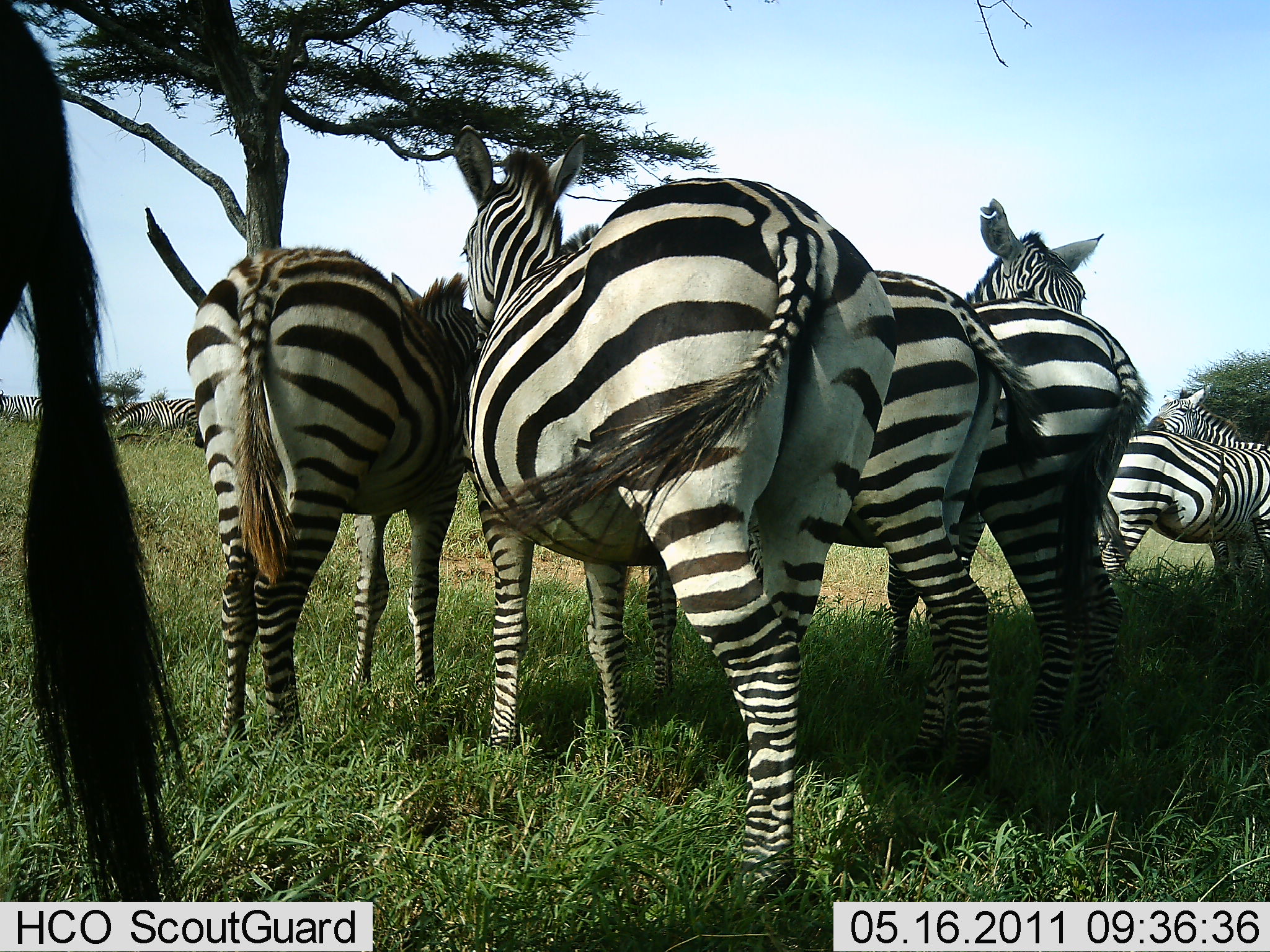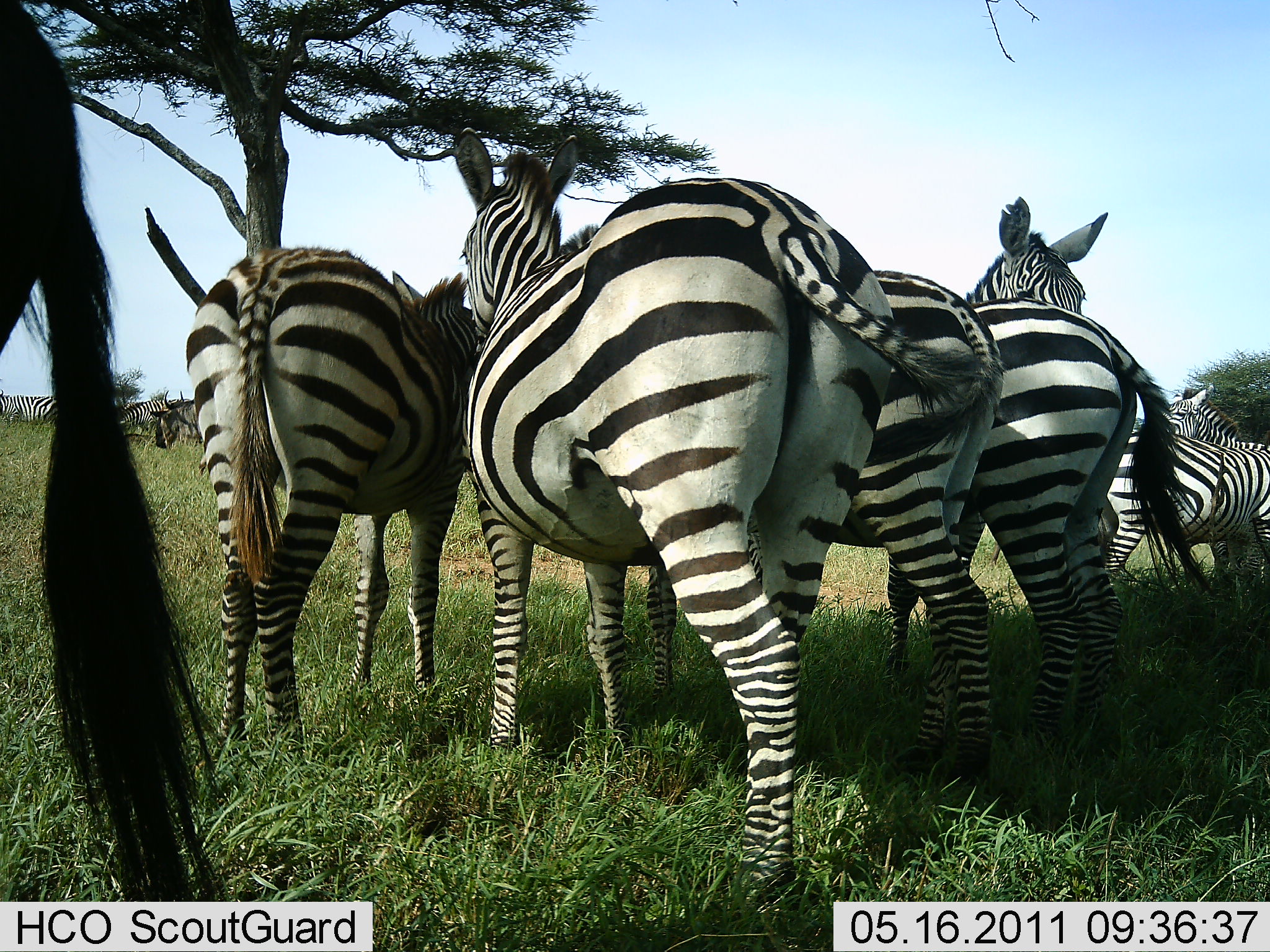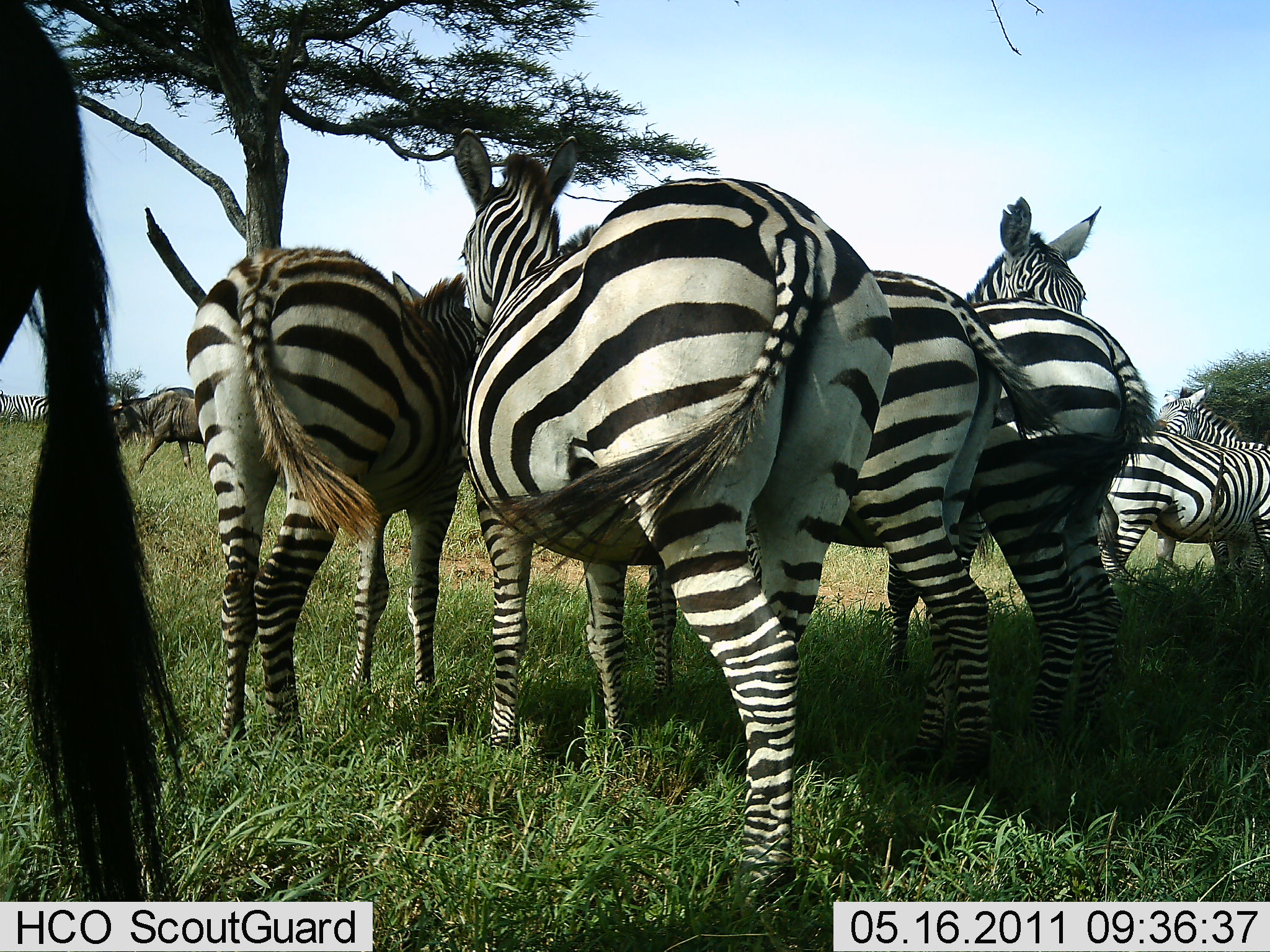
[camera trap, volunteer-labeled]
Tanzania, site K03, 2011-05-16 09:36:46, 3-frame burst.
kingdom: Animalia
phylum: Chordata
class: Mammalia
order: Artiodactyla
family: Bovidae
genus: Connochaetes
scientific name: Connochaetes taurinus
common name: blue wildebeest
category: wildebeest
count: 1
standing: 23%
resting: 0%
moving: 92%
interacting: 0%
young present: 0%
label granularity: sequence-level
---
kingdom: Animalia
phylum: Chordata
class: Mammalia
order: Perissodactyla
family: Equidae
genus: Equus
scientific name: Equus quagga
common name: plains zebra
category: zebra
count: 10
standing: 100%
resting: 0%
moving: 0%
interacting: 5%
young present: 0%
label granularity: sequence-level